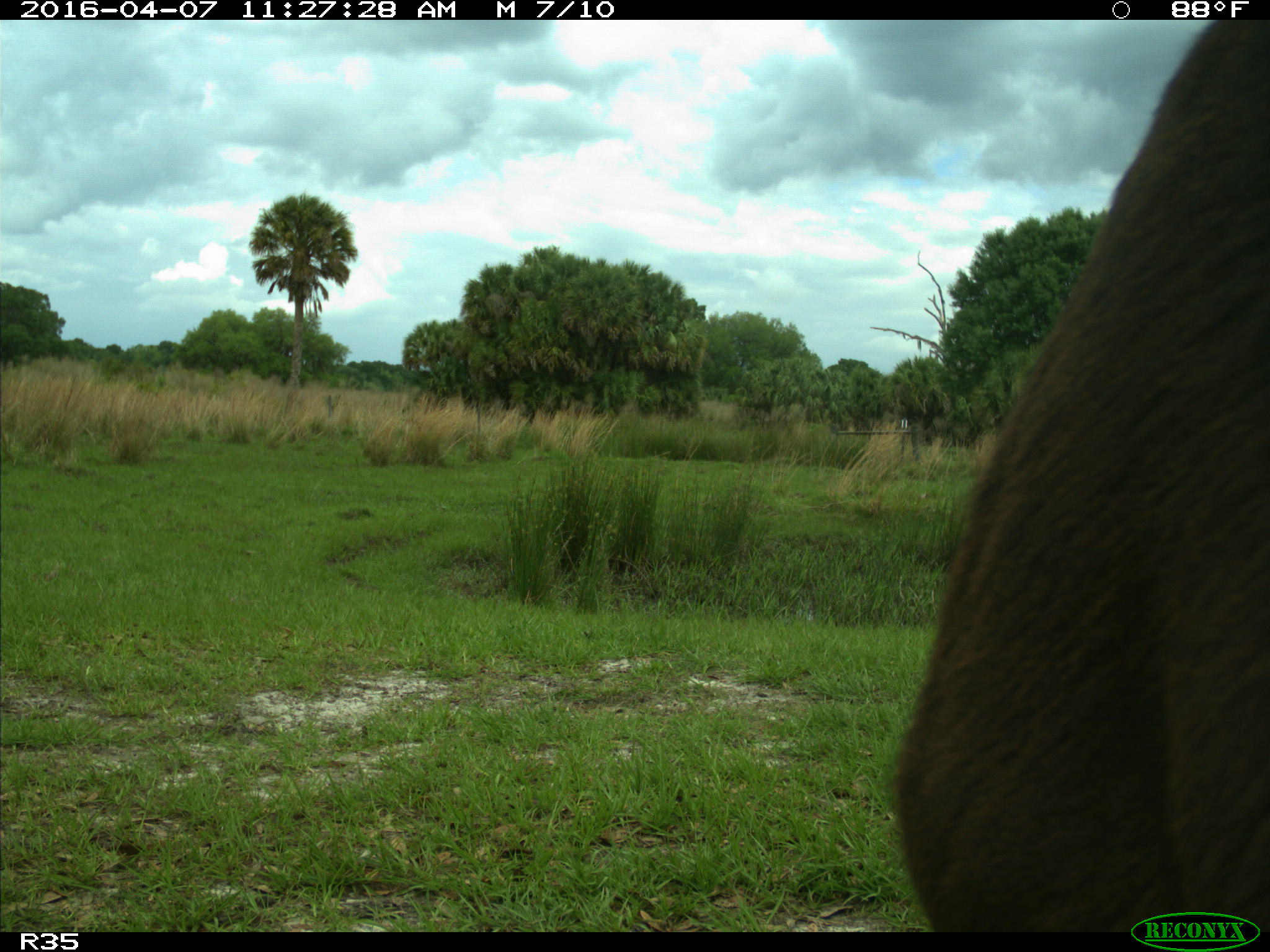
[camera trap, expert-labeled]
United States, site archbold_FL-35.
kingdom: Animalia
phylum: Chordata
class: Mammalia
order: Artiodactyla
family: Bovidae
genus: Bos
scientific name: Bos taurus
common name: domestic cow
Bos taurus (domestic cow).